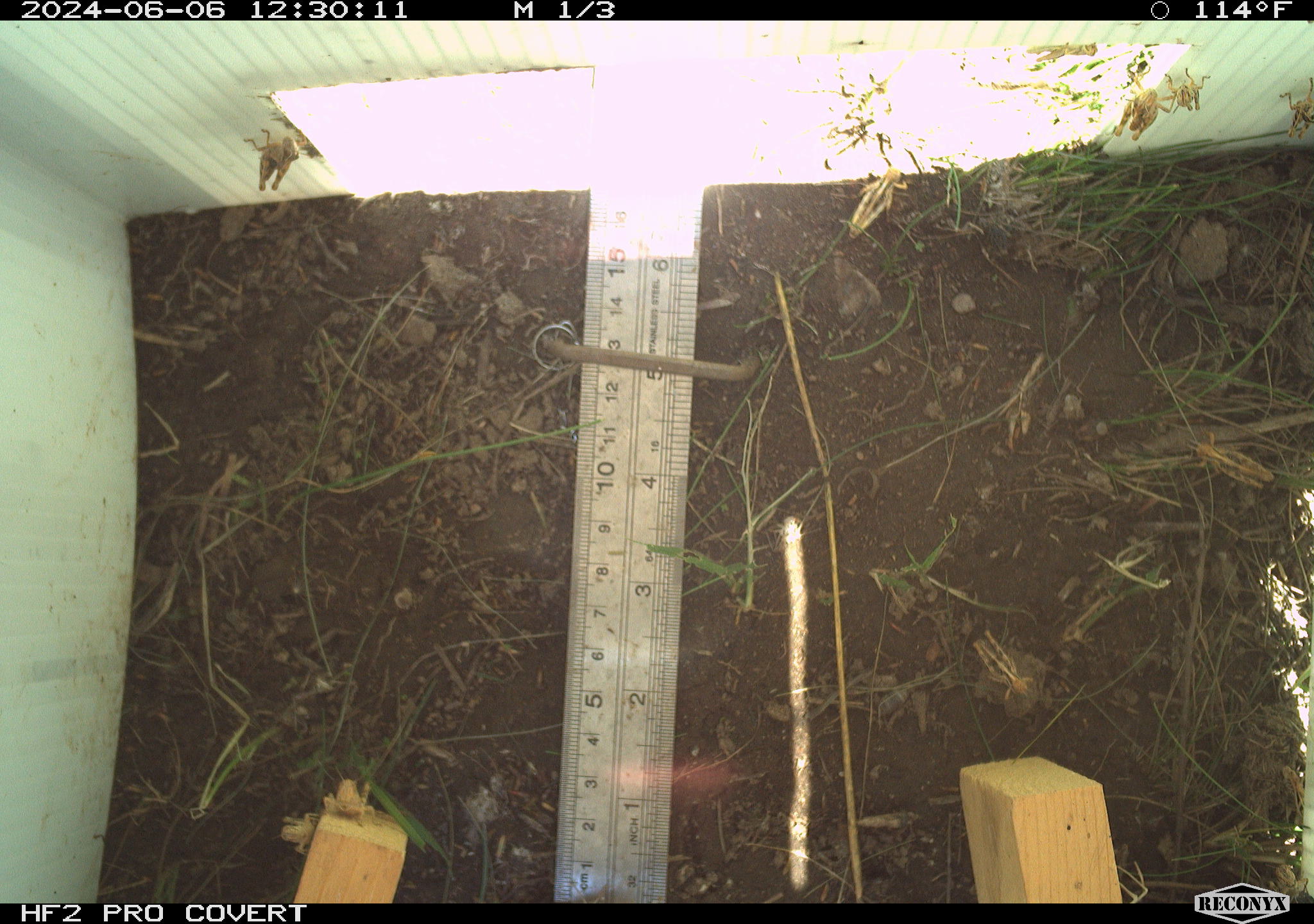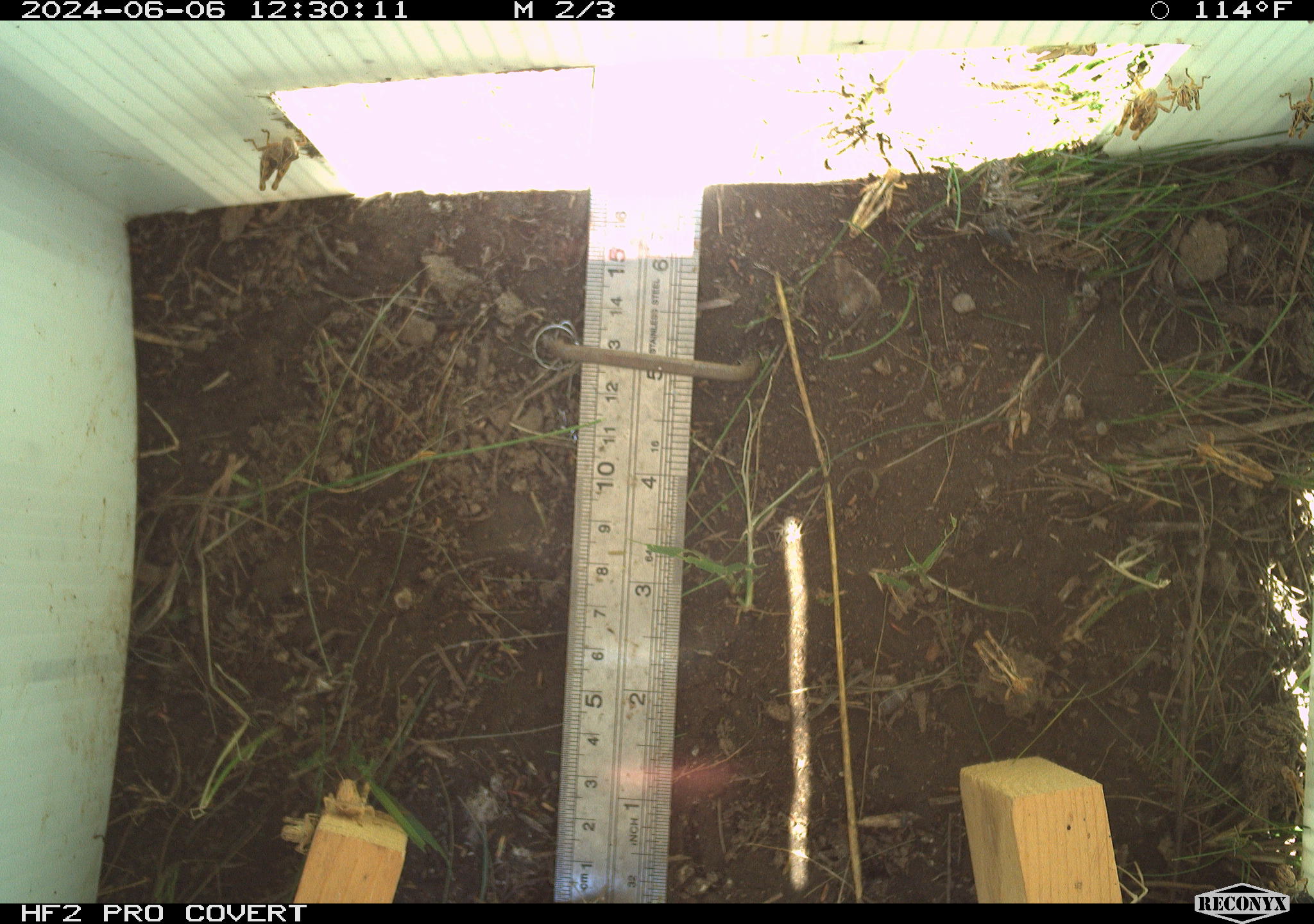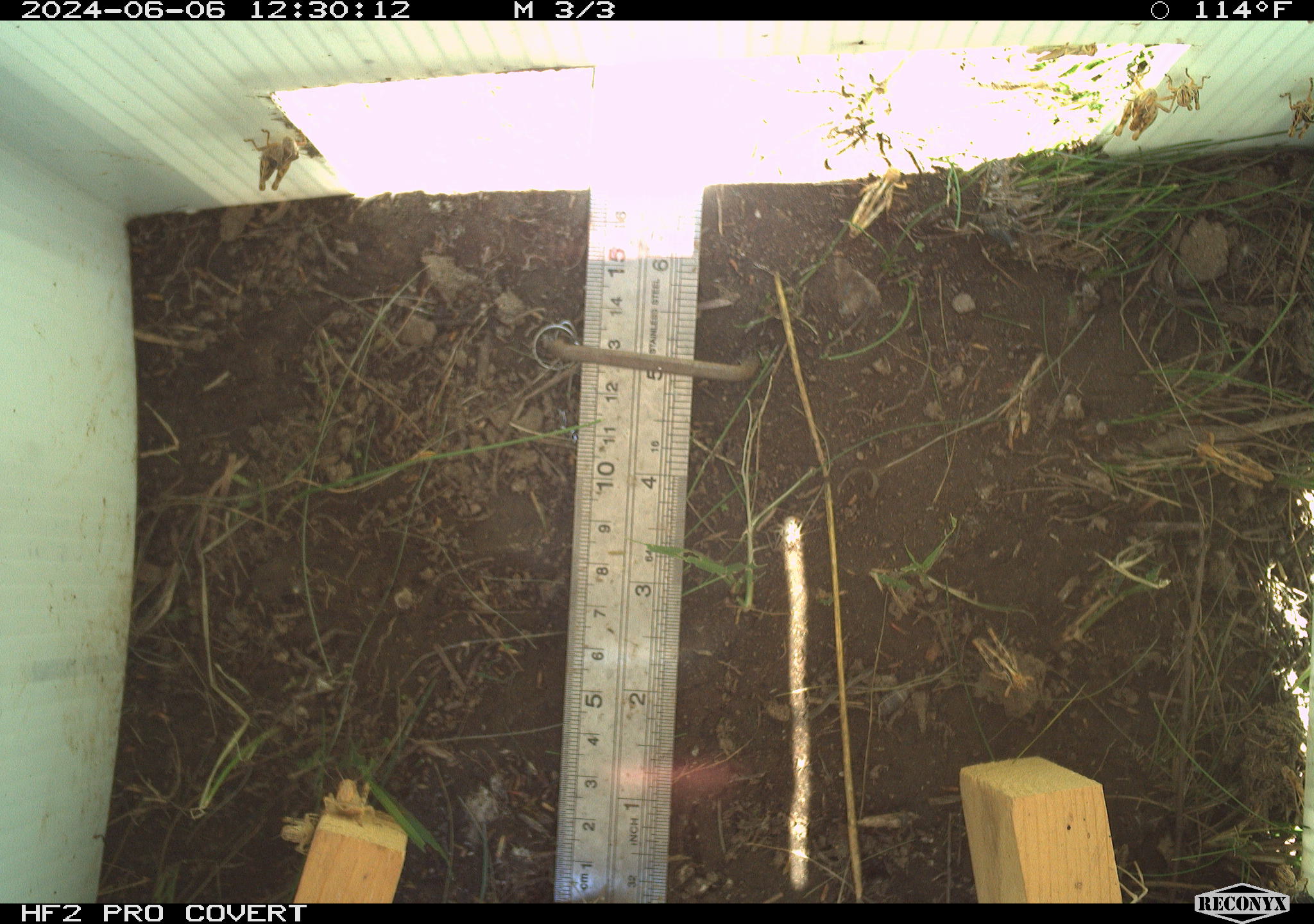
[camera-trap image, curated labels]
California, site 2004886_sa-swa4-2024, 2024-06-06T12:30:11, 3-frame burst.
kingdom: Animalia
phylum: Arthropoda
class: Insecta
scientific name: Insecta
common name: insect